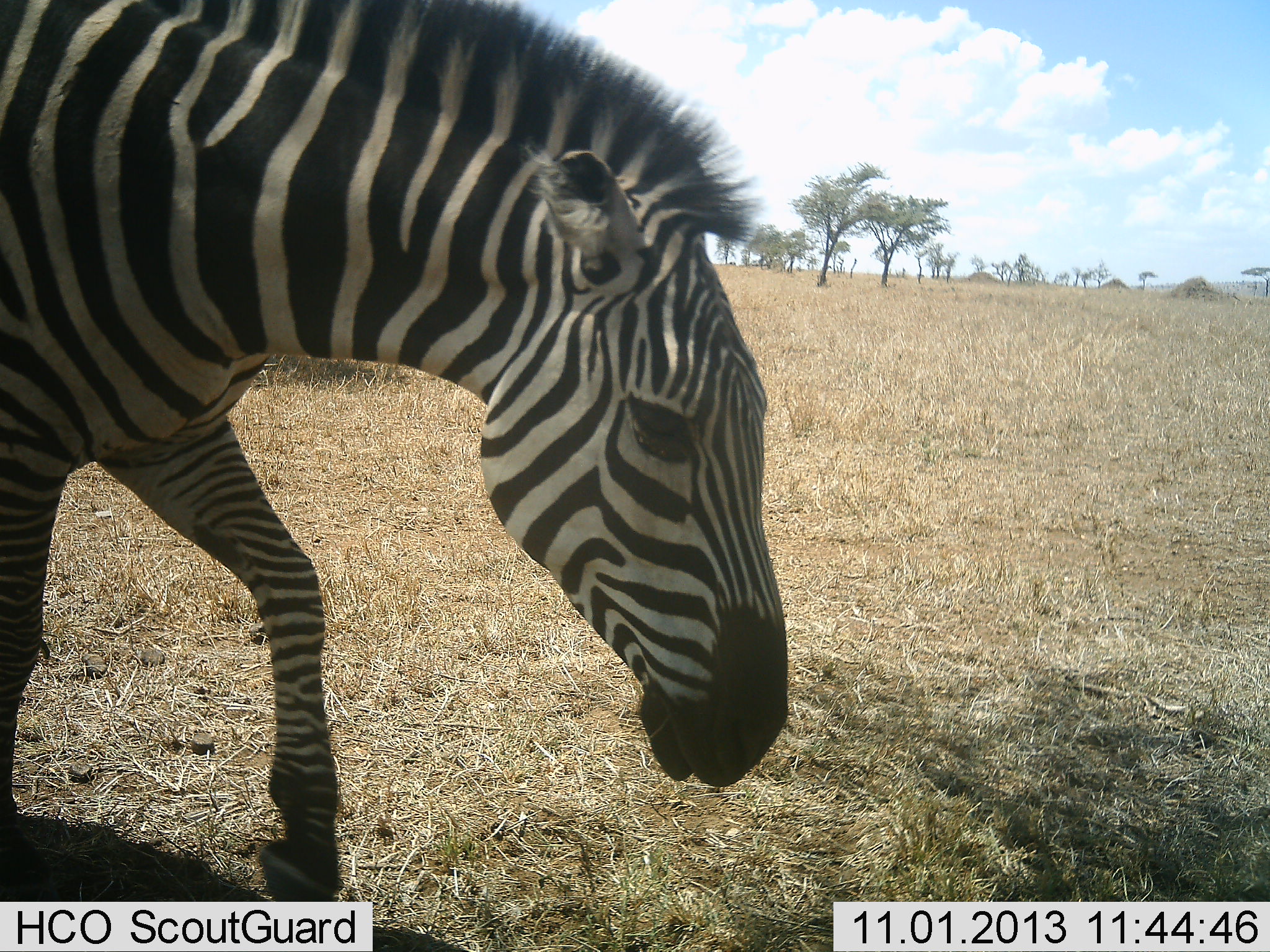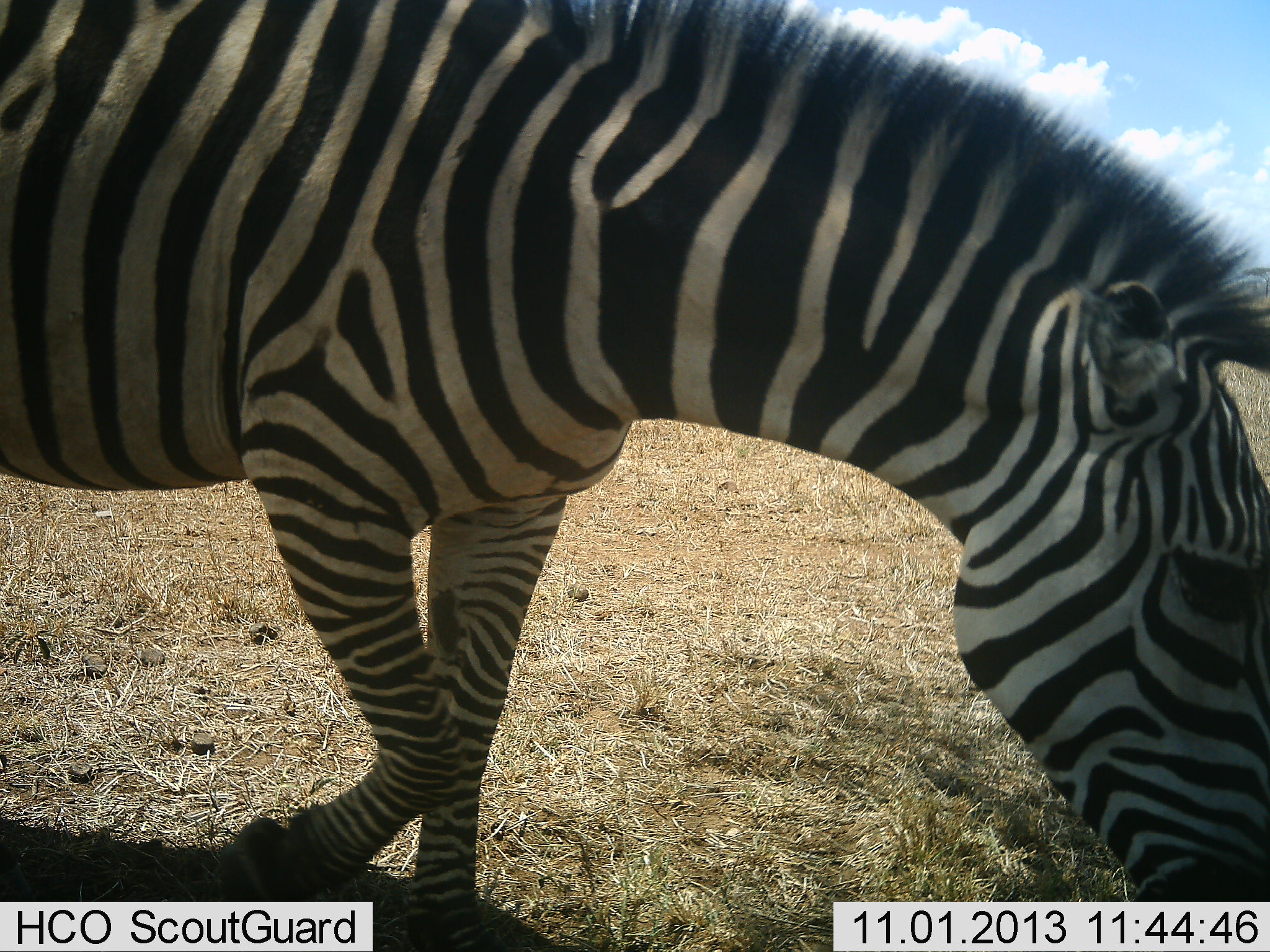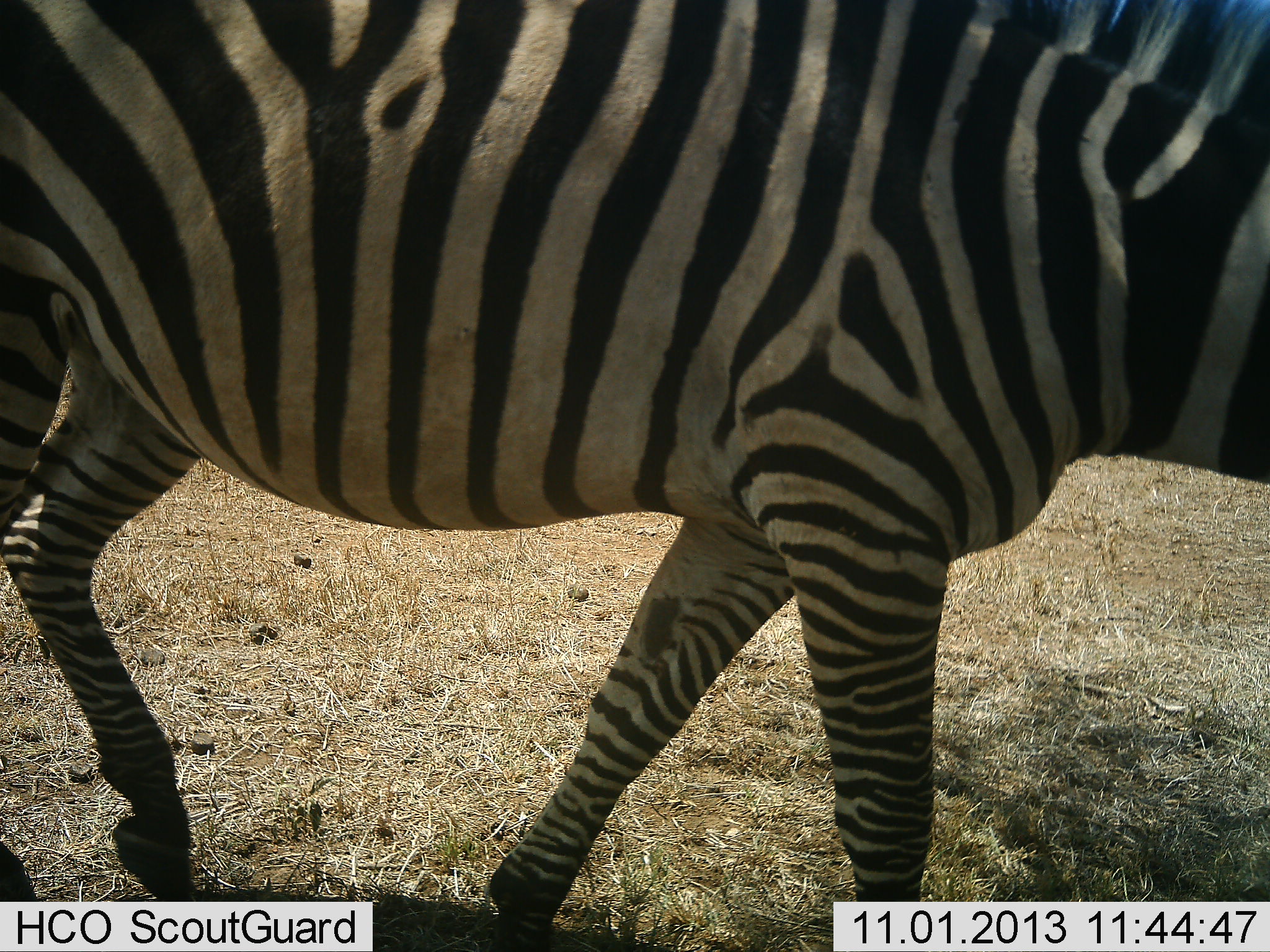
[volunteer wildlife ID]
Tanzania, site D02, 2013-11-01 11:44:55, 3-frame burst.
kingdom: Animalia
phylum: Chordata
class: Mammalia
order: Perissodactyla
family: Equidae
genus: Equus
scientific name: Equus quagga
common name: plains zebra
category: zebra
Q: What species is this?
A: Zebra (plains zebra) (Equus quagga).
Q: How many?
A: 1.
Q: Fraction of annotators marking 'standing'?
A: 0%.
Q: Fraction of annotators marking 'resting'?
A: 0%.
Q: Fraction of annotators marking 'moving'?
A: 100%.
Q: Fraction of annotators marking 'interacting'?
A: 0%.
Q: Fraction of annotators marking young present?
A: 0%.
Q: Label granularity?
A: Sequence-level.